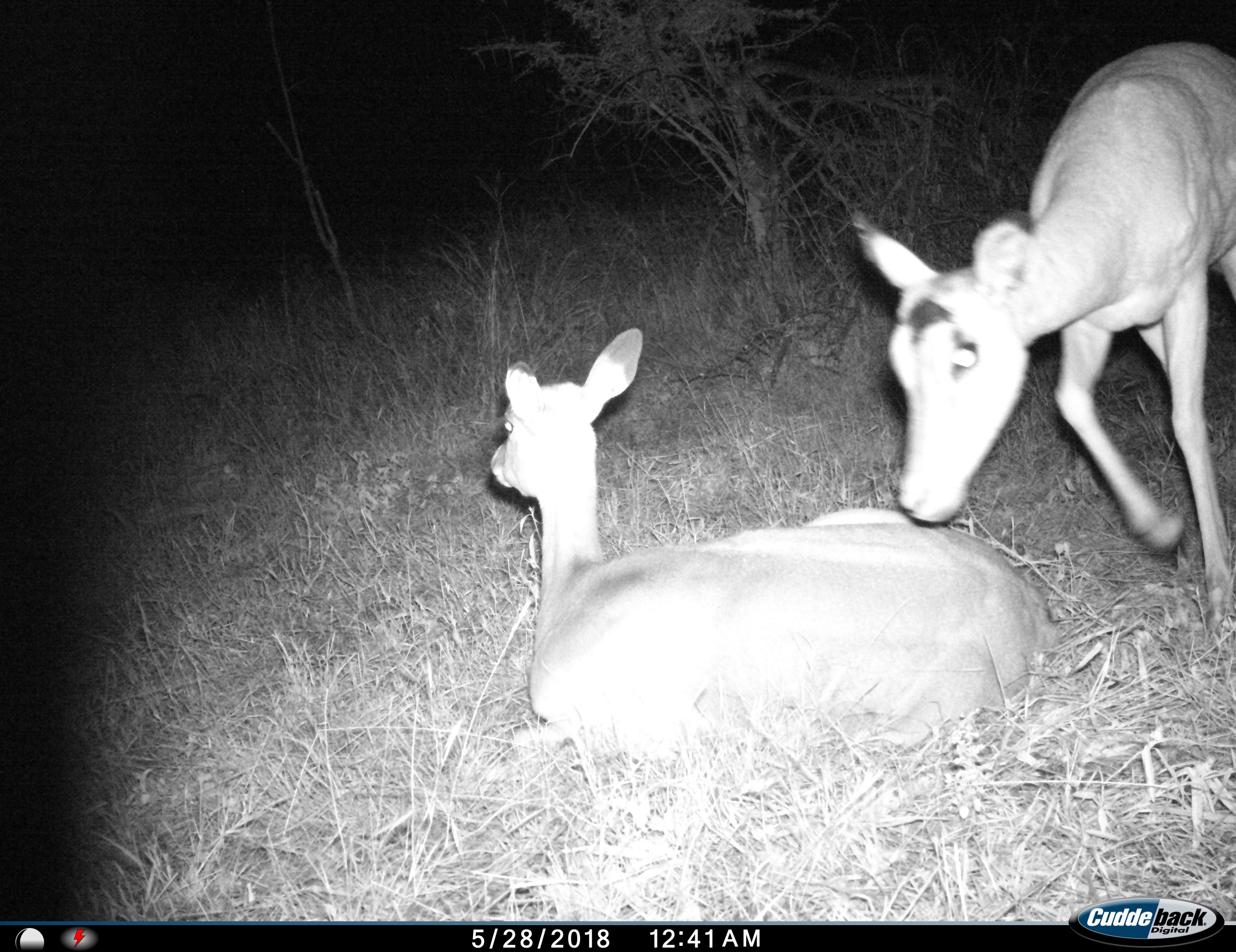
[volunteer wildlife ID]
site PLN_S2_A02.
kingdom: Animalia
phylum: Chordata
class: Mammalia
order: Artiodactyla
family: Bovidae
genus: Aepyceros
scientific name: Aepyceros melampus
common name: impala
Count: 2.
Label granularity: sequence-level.